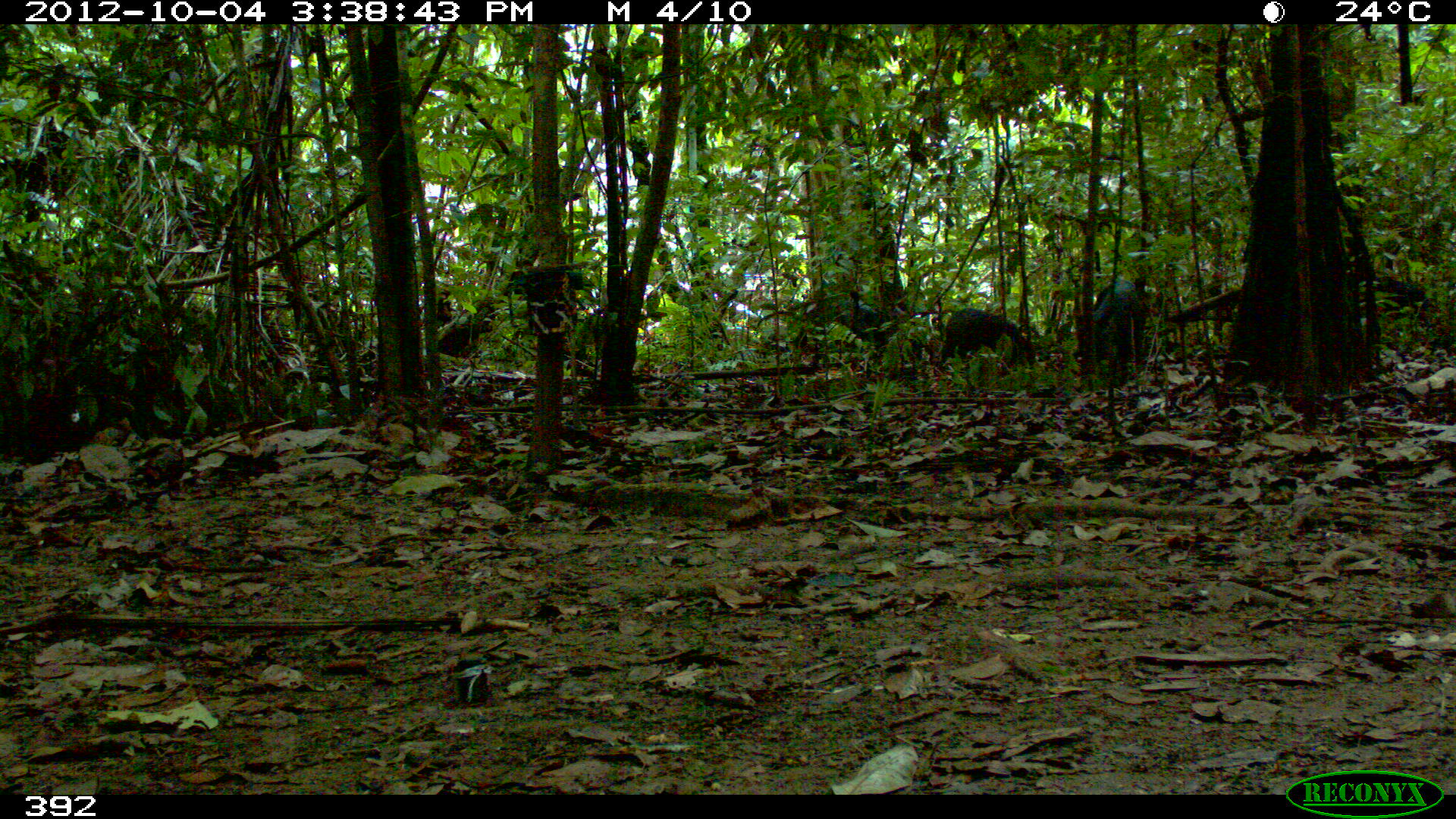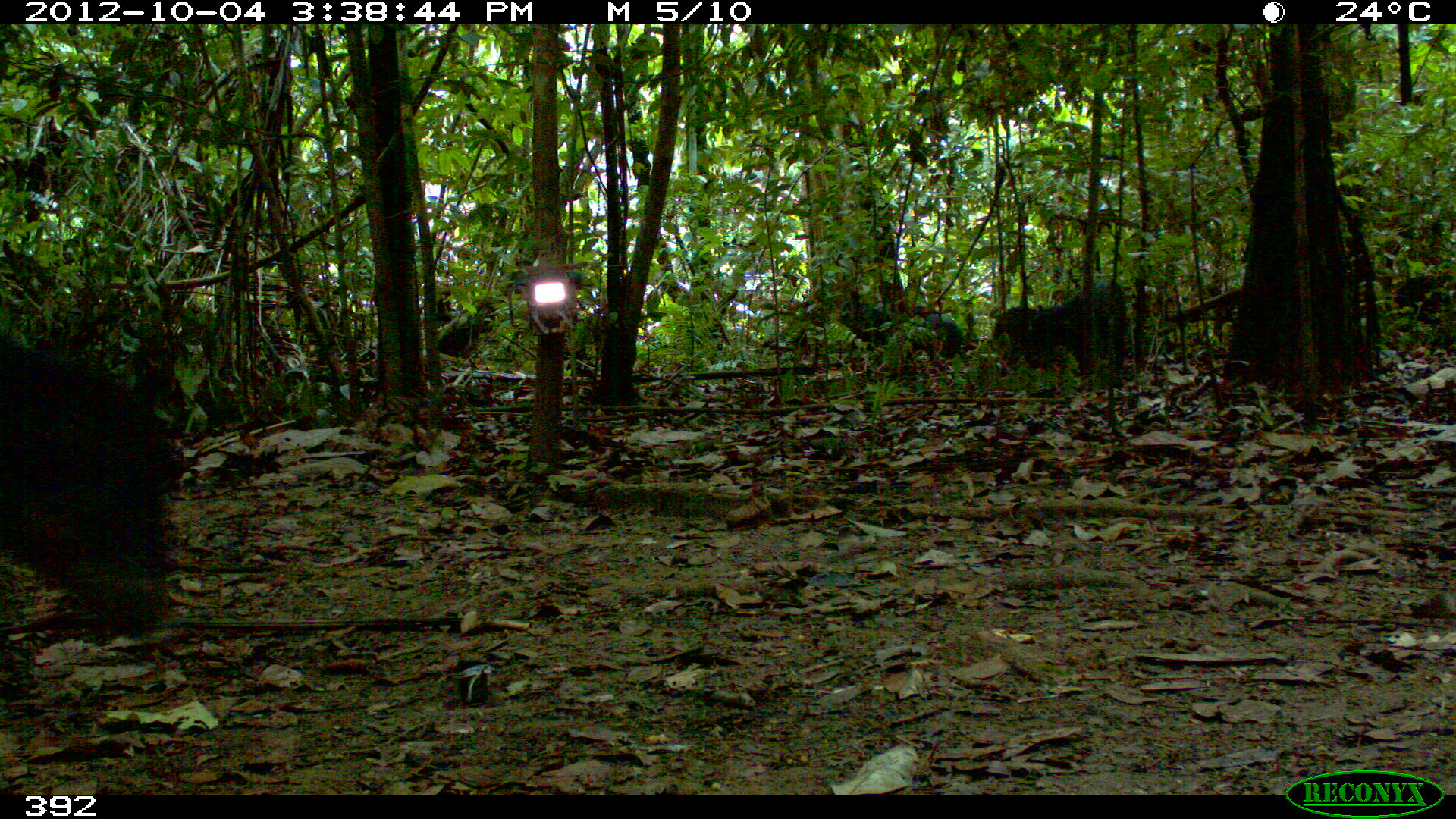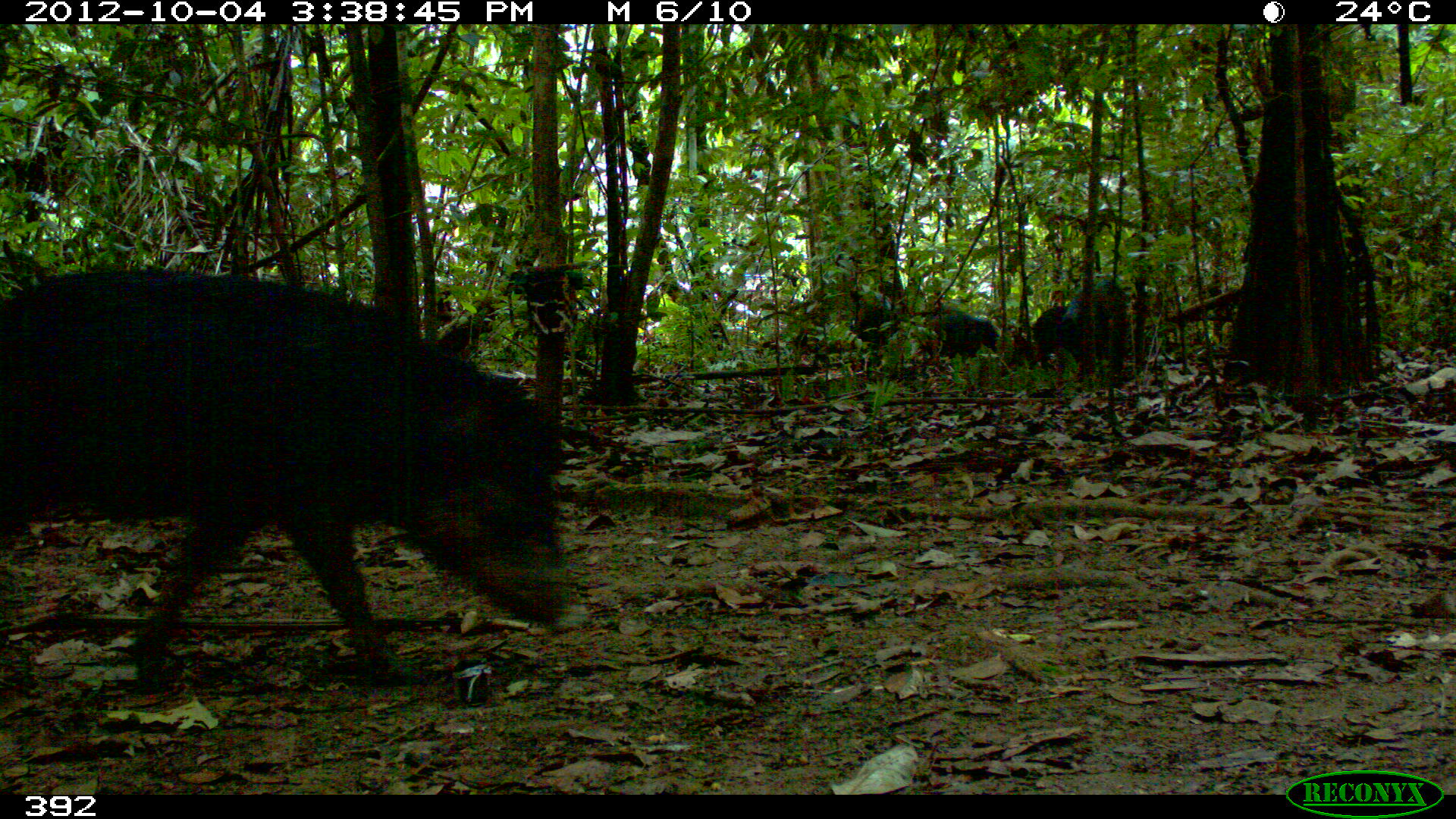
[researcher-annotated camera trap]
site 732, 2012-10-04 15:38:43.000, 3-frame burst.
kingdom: Animalia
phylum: Chordata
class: Mammalia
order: Artiodactyla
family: Tayassuidae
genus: Tayassu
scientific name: Tayassu pecari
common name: white-lipped peccary